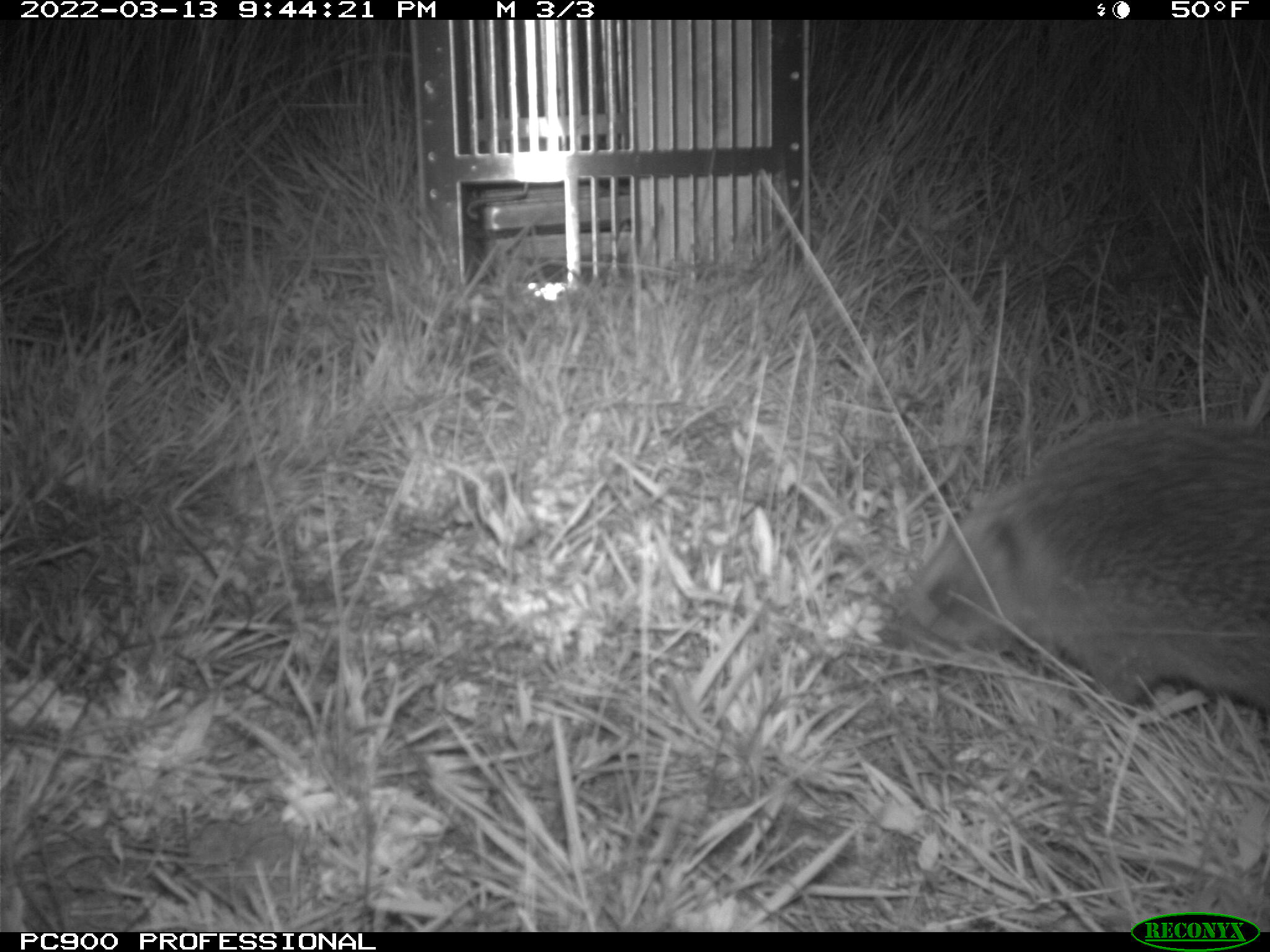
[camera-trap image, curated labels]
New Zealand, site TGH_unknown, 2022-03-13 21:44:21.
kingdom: Animalia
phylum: Chordata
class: Mammalia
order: Eulipotyphla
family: Erinaceidae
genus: Erinaceus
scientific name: Erinaceus europaeus europaeus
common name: european hedgehog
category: hedgehog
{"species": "hedgehog (european hedgehog) (Erinaceus europaeus europaeus)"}